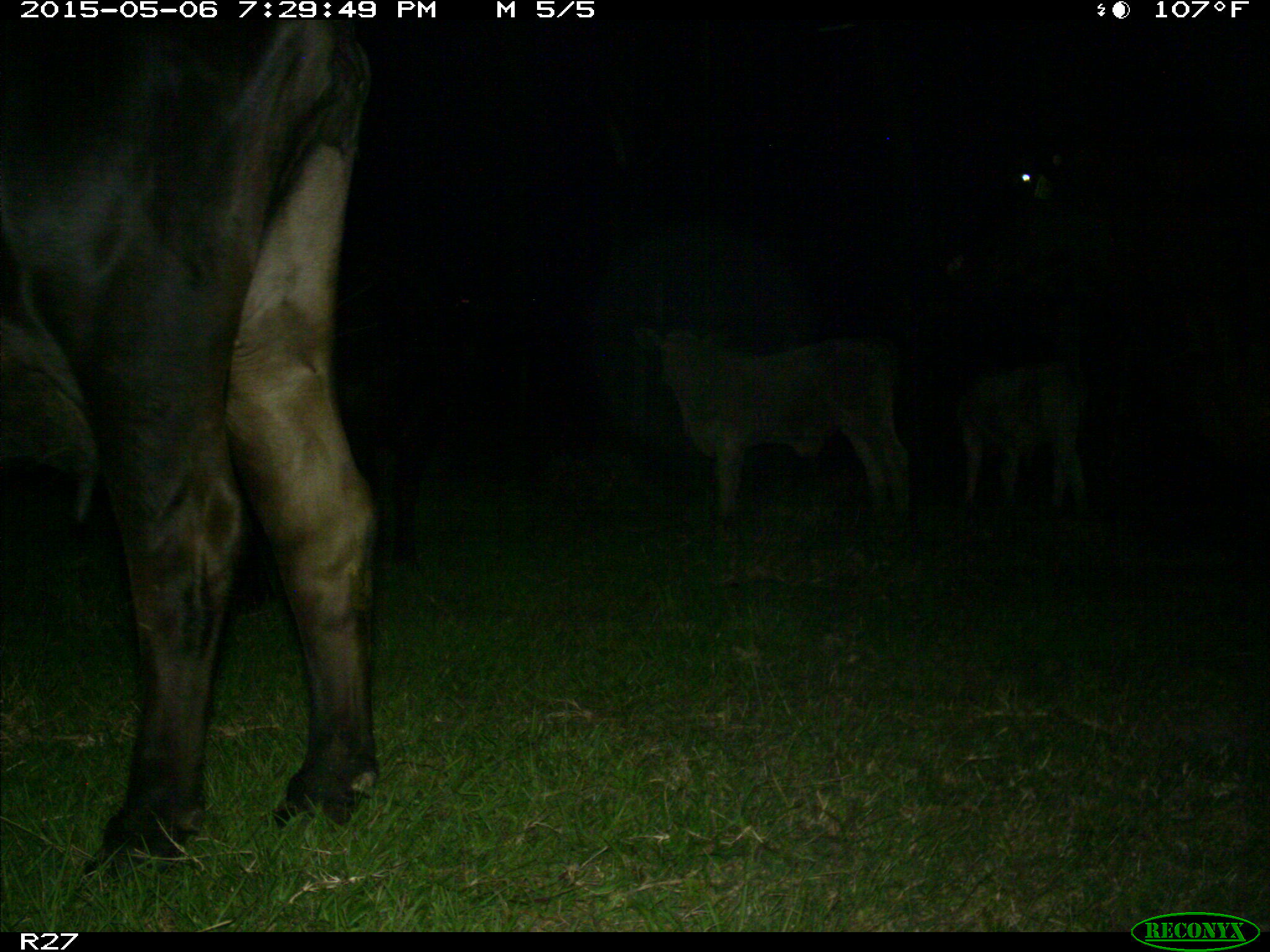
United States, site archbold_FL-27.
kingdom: Animalia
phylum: Chordata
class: Mammalia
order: Artiodactyla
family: Bovidae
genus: Bos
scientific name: Bos taurus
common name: domestic cow